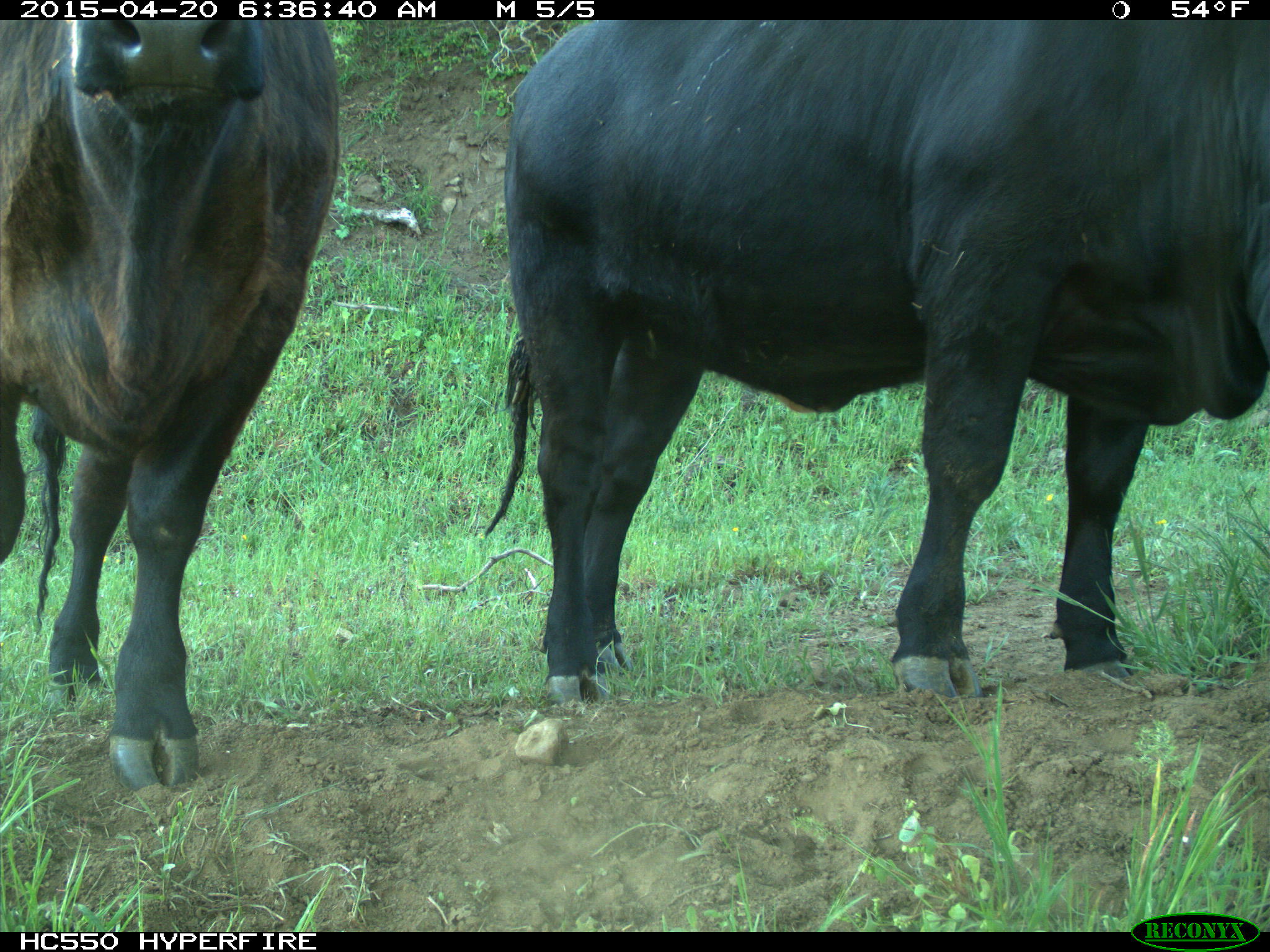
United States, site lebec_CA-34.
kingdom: Animalia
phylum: Chordata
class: Mammalia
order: Artiodactyla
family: Bovidae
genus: Bos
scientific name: Bos taurus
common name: domestic cow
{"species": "Bos taurus (domestic cow)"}